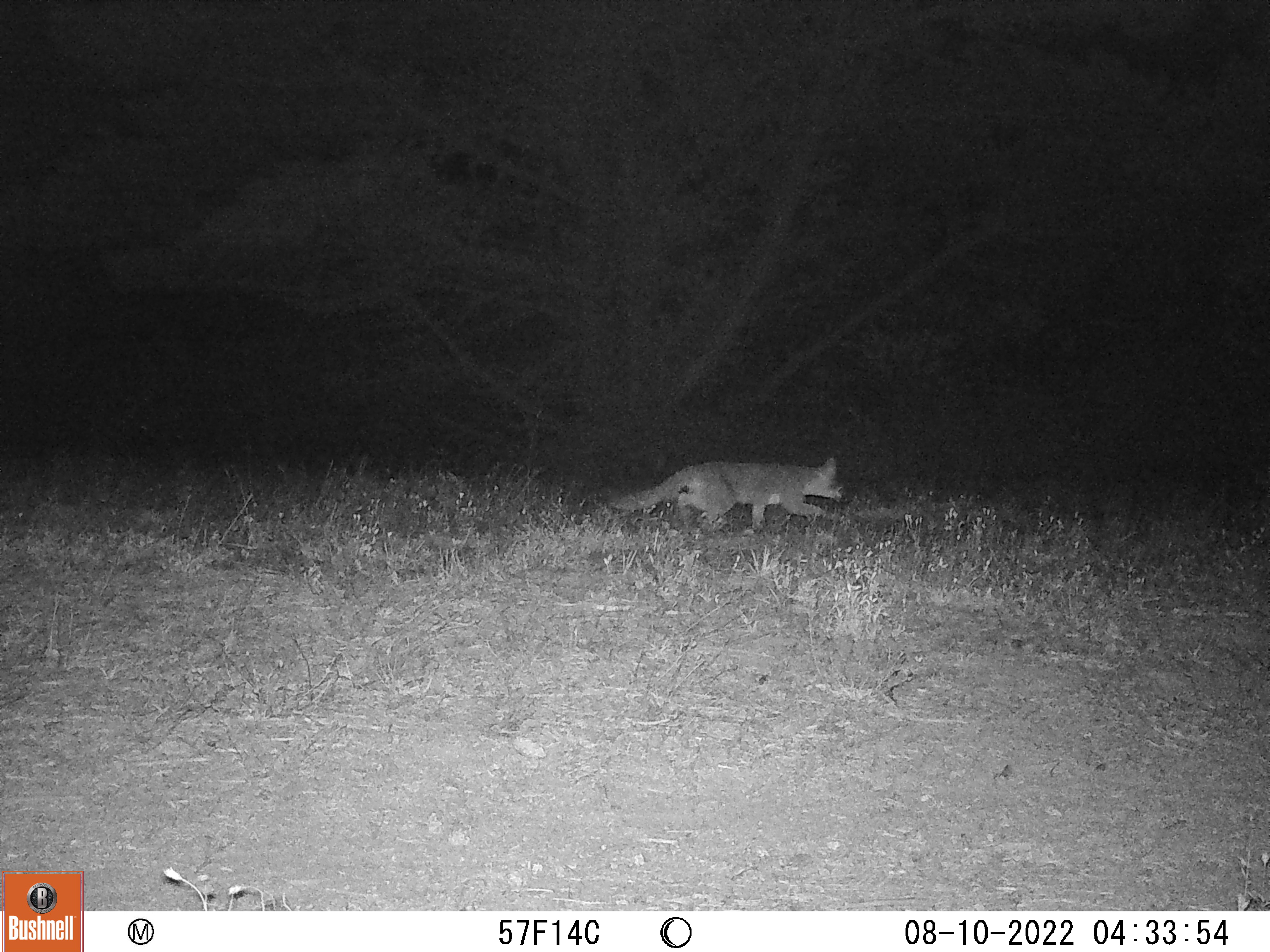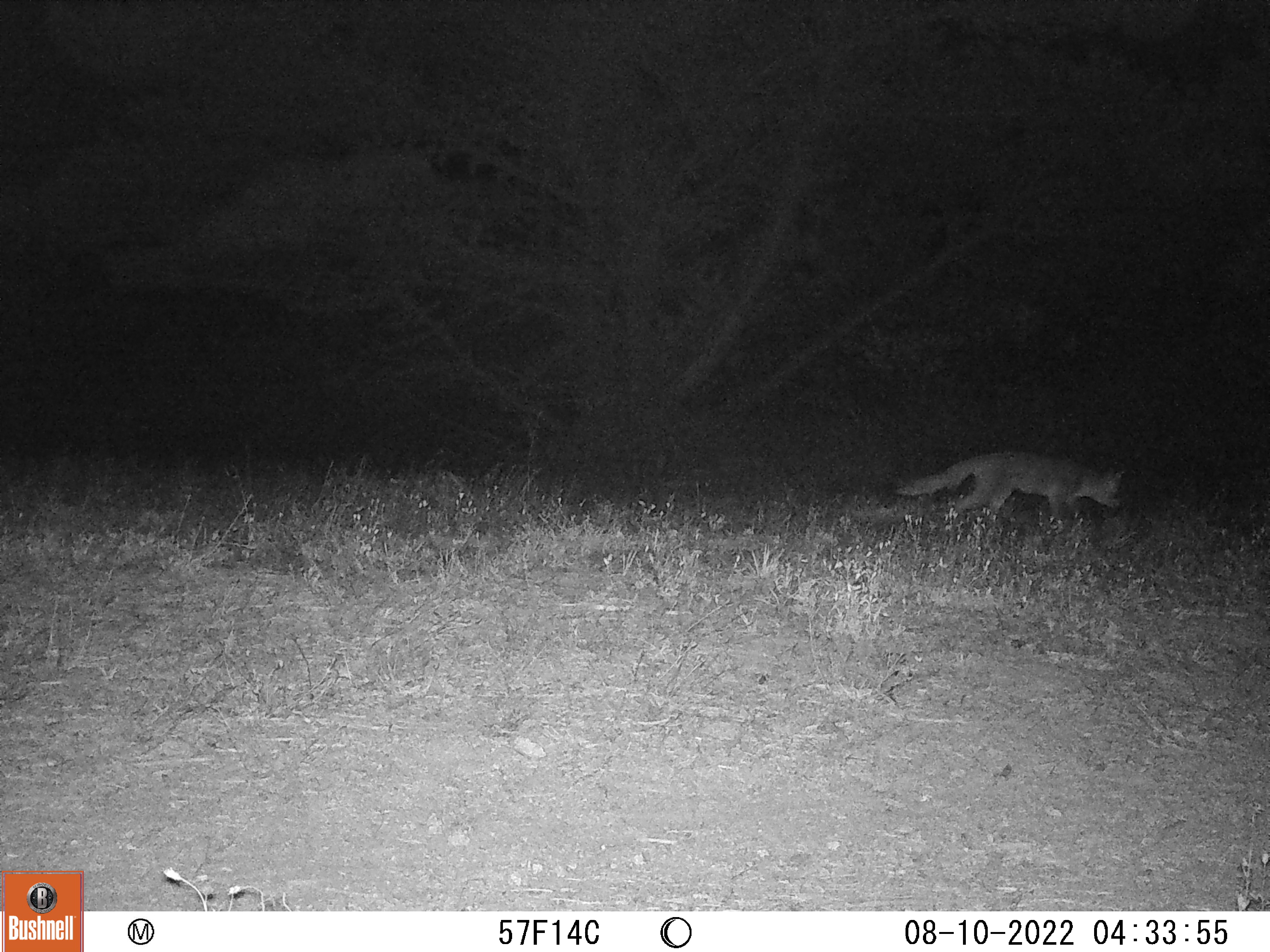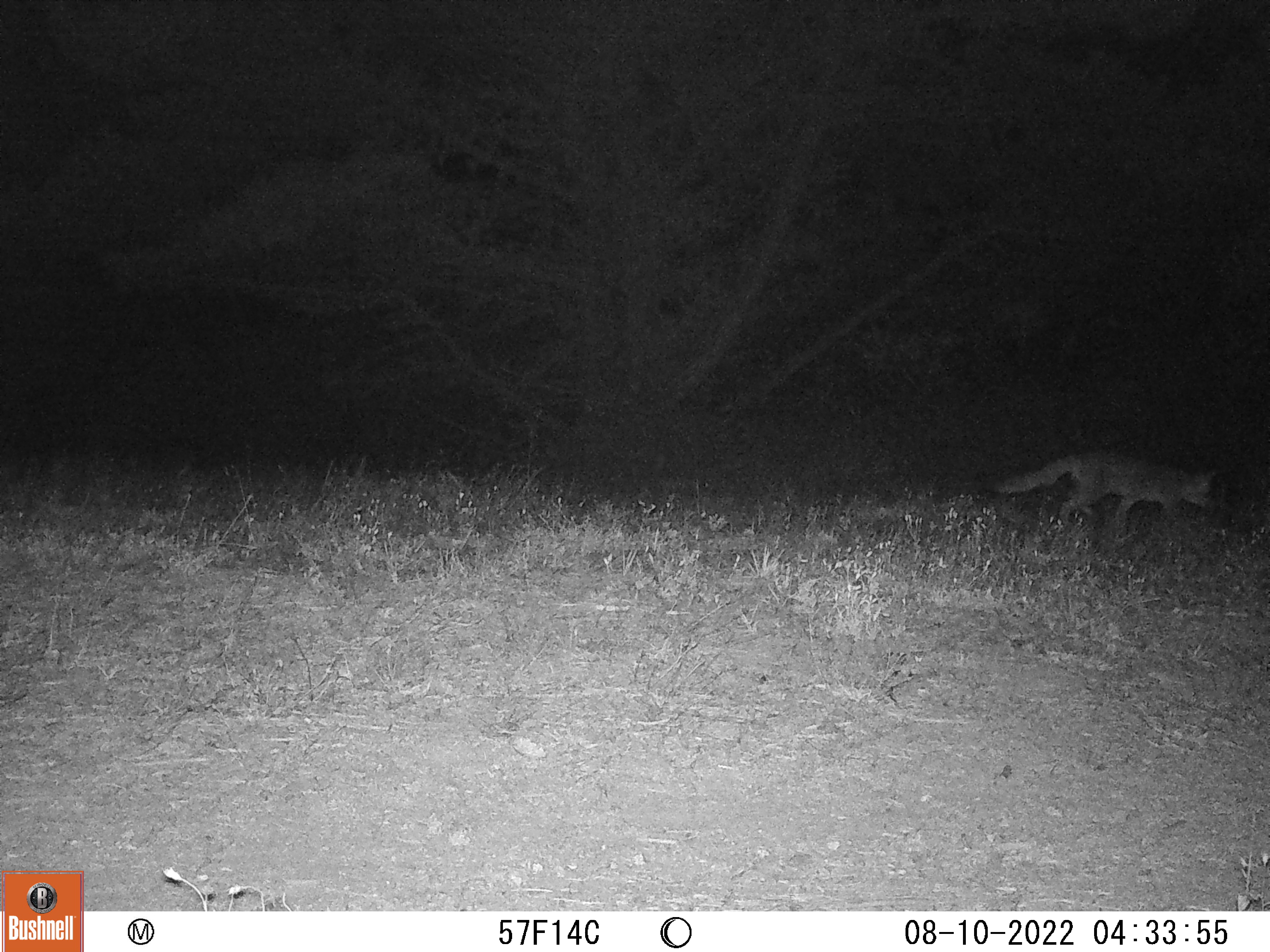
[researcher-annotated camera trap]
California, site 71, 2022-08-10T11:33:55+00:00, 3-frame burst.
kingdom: Animalia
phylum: Chordata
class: Mammalia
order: Carnivora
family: Canidae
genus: Urocyon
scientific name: Urocyon cinereoargenteus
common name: gray fox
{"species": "gray fox (Urocyon cinereoargenteus)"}